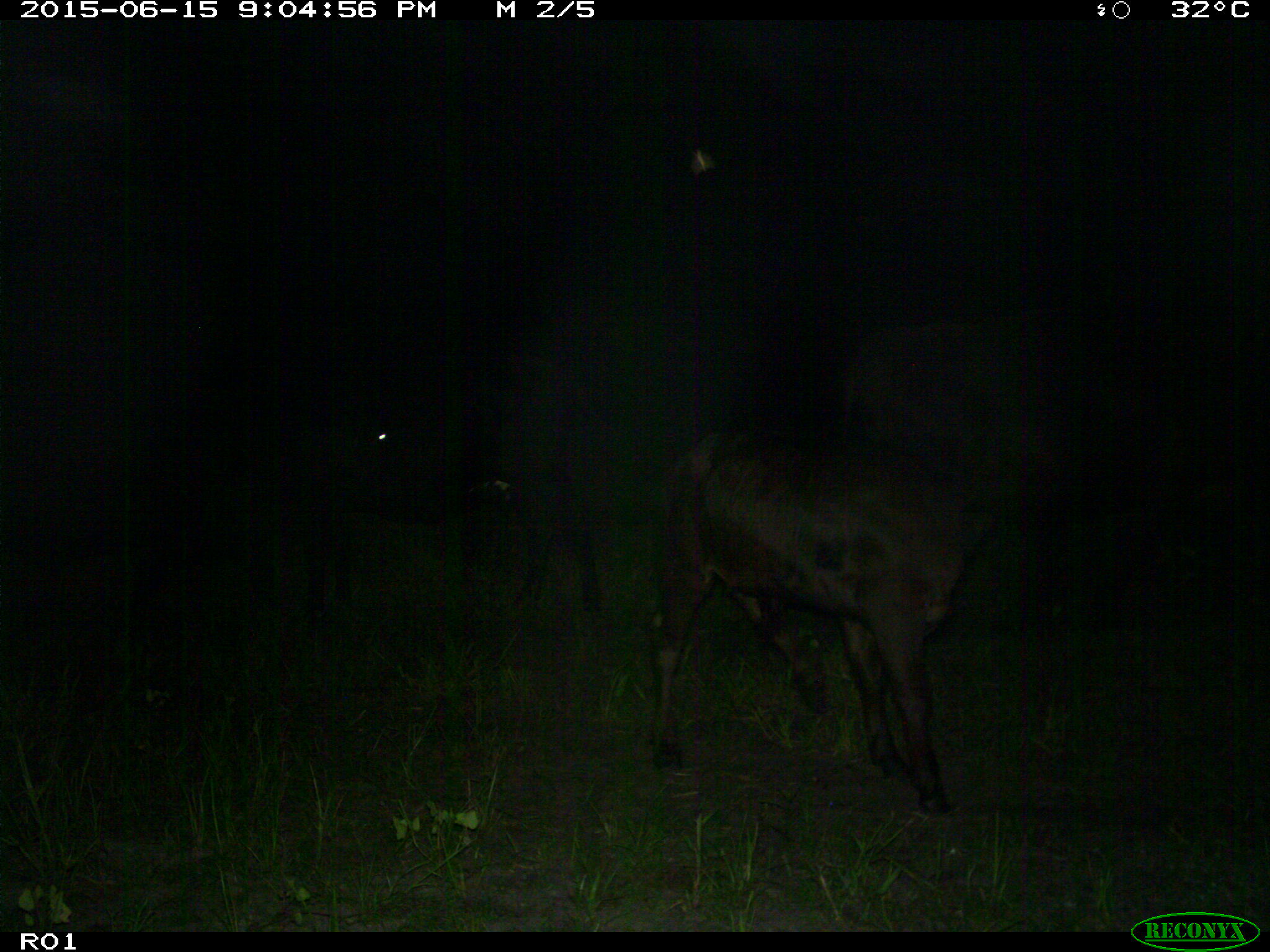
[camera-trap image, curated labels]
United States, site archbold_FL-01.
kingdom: Animalia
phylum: Chordata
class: Mammalia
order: Artiodactyla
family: Bovidae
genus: Bos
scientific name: Bos taurus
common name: domestic cow